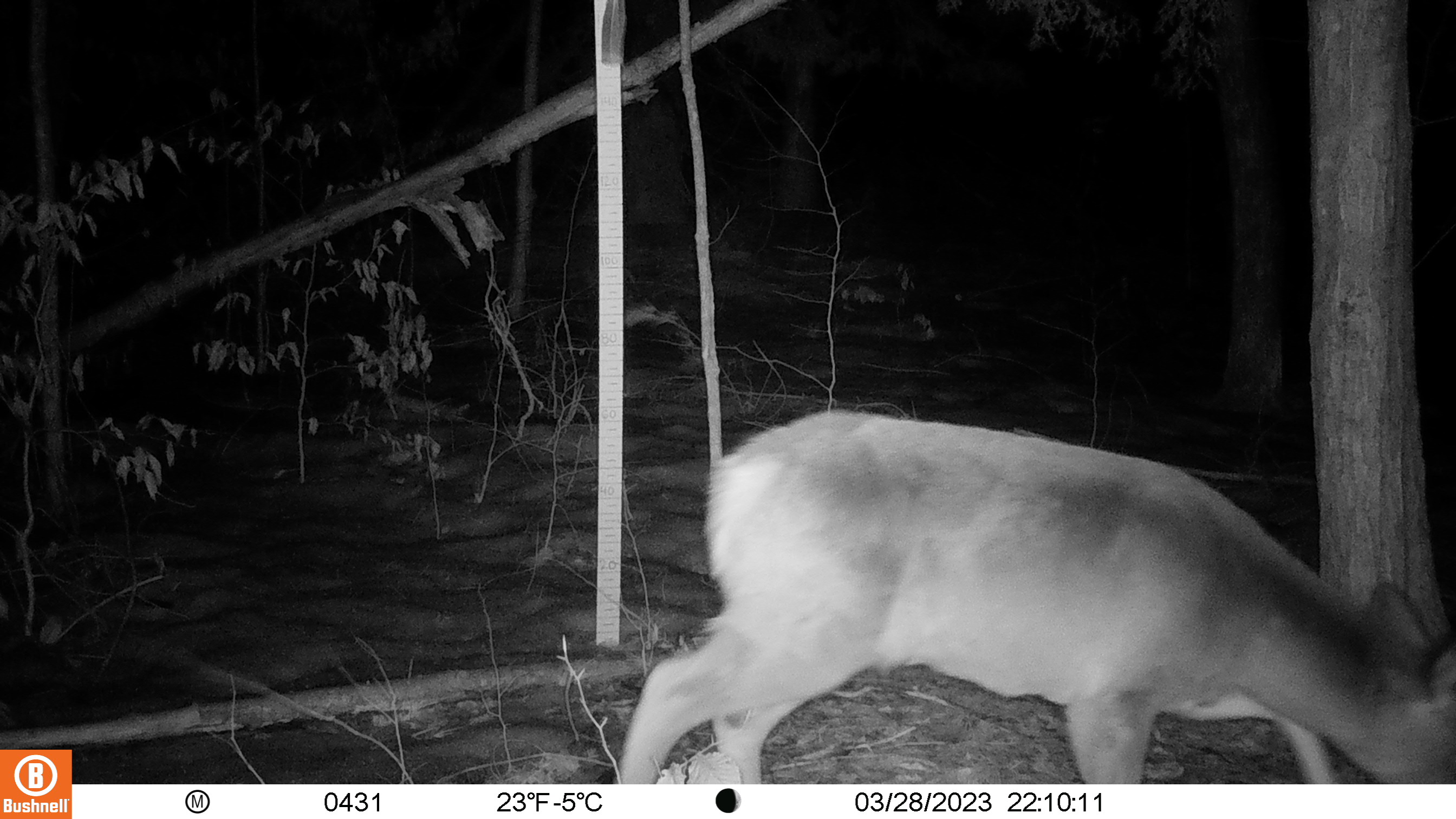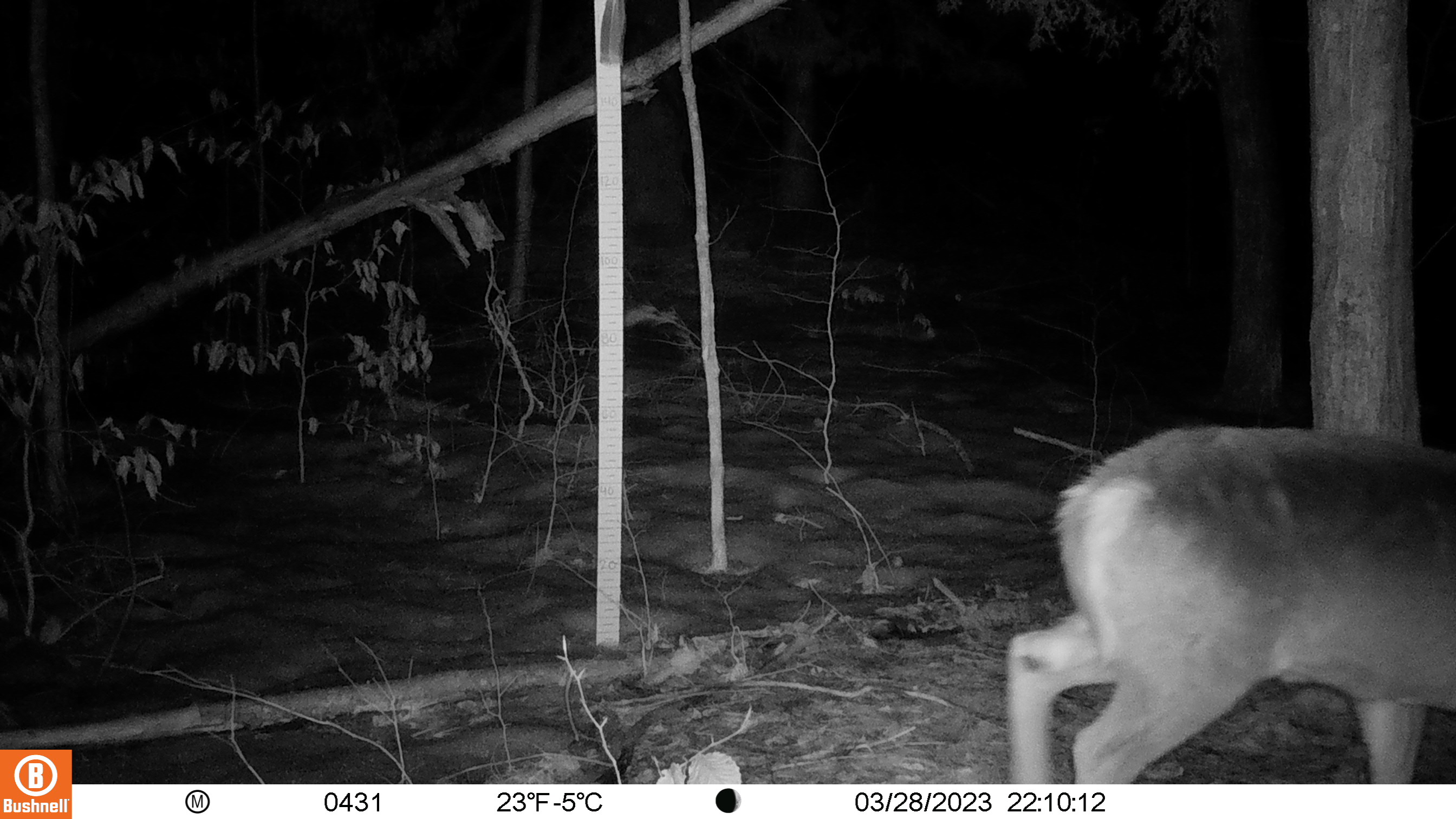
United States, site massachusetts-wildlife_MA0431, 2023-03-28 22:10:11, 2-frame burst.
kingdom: Animalia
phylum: Chordata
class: Mammalia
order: Artiodactyla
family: Cervidae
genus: Odocoileus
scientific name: Odocoileus virginianus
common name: white-tailed deer